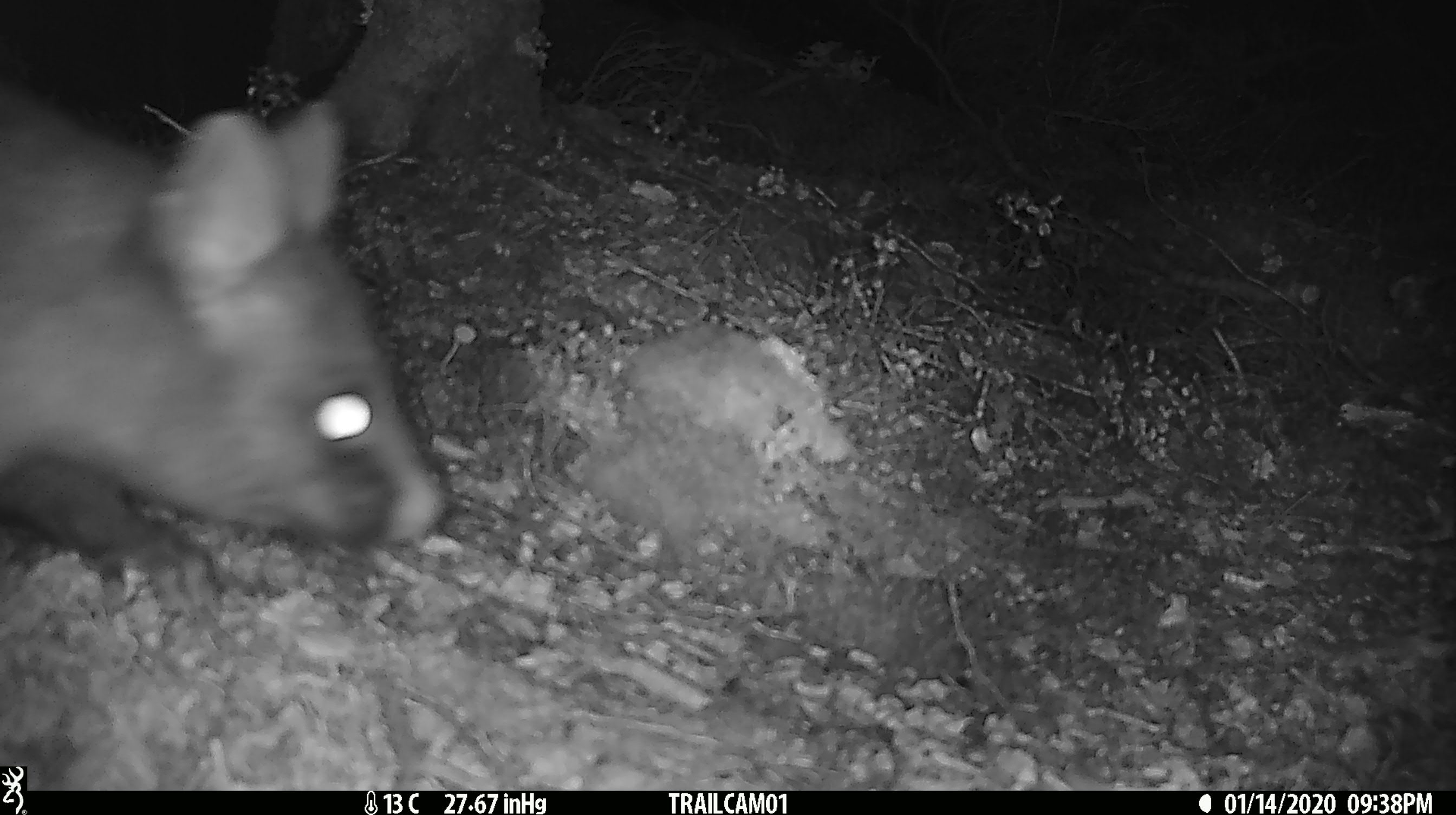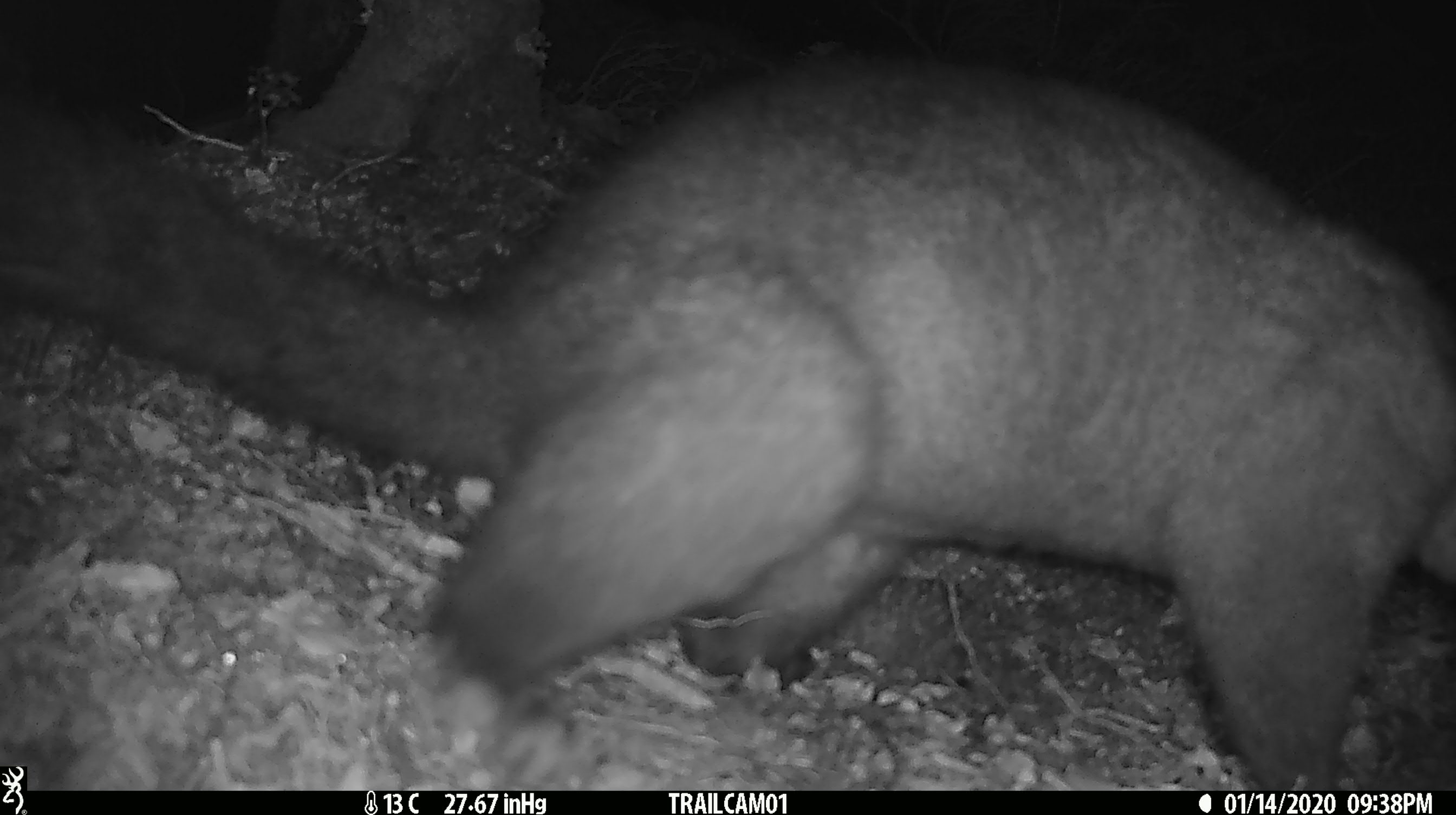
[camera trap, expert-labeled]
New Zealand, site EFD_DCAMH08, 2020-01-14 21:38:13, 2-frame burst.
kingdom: Animalia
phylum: Chordata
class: Mammalia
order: Diprotodontia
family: Phalangeridae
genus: Trichosurus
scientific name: Trichosurus vulpecula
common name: common brushtail possum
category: possum